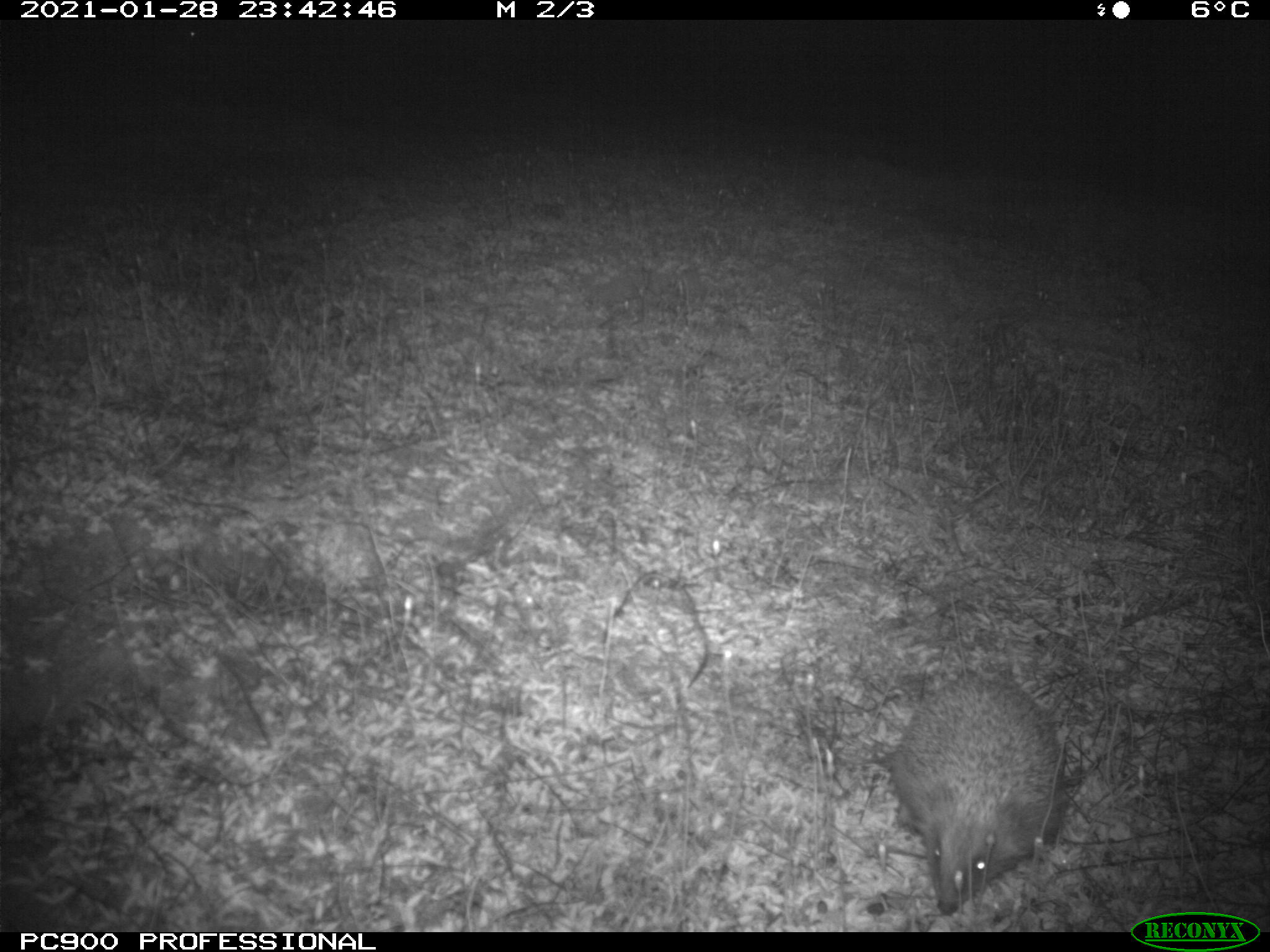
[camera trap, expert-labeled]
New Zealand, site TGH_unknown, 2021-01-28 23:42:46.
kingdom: Animalia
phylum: Chordata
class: Mammalia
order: Eulipotyphla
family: Erinaceidae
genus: Erinaceus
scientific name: Erinaceus europaeus europaeus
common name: european hedgehog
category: hedgehog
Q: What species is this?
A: Hedgehog (european hedgehog) (Erinaceus europaeus europaeus).